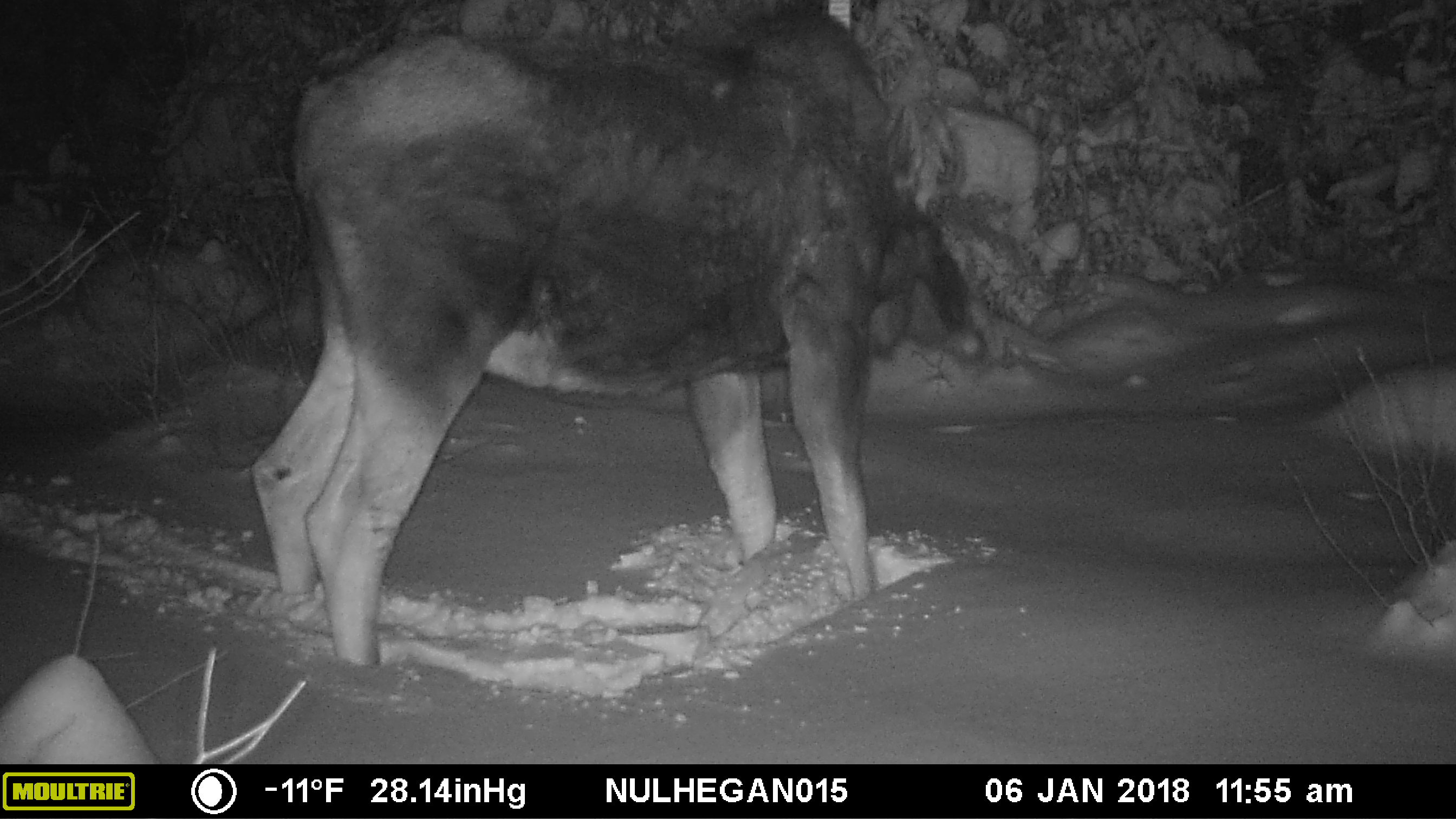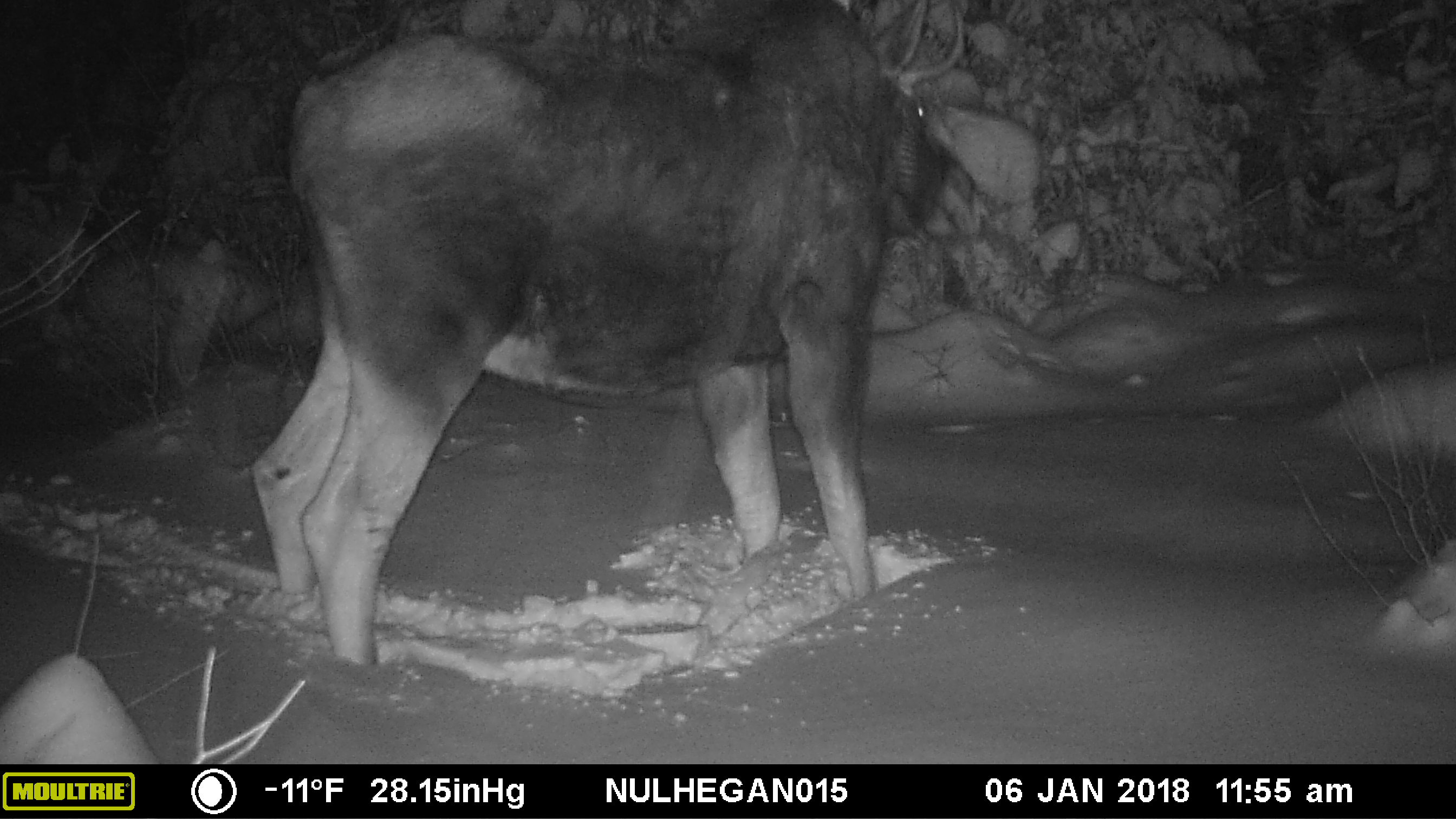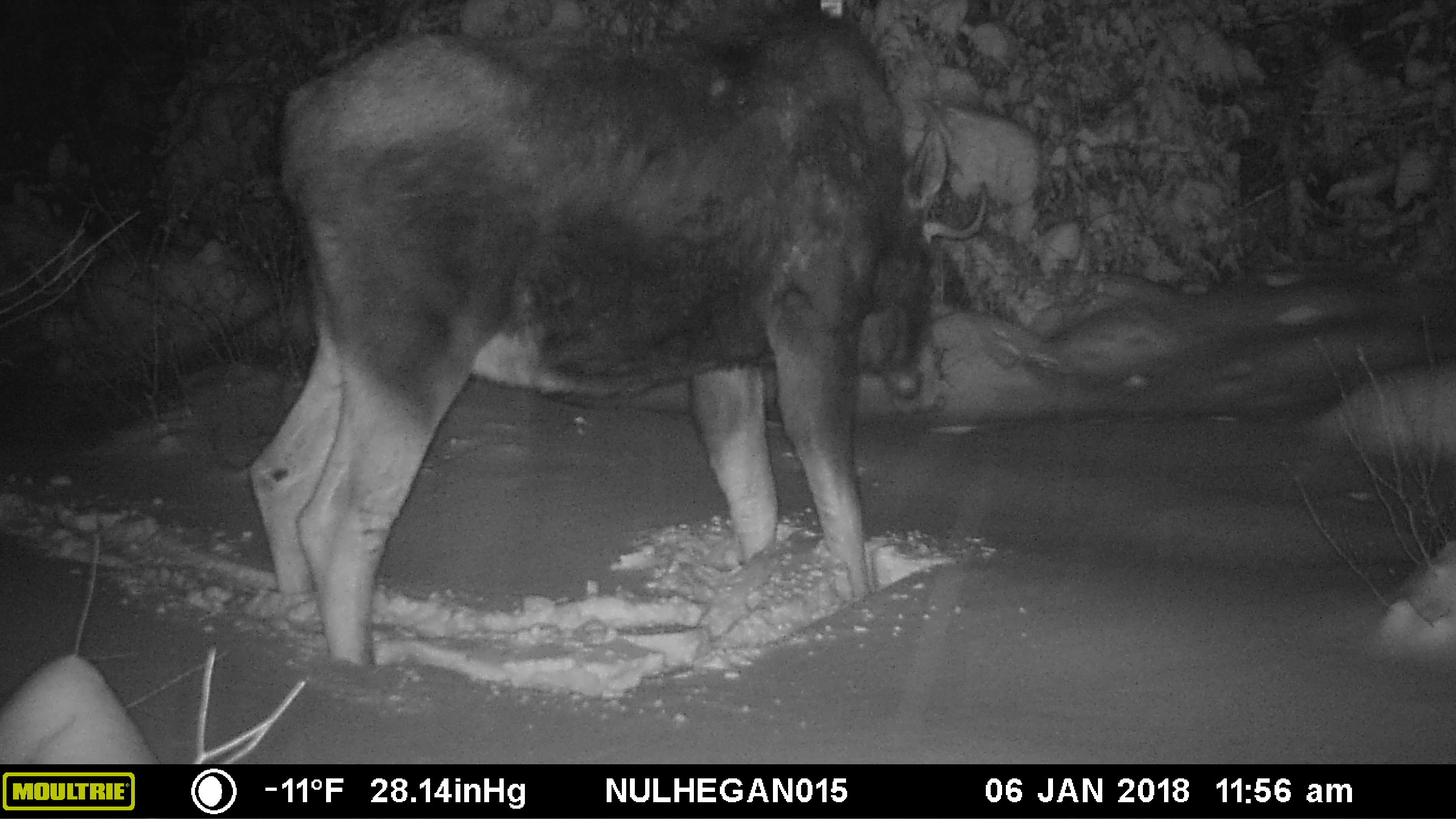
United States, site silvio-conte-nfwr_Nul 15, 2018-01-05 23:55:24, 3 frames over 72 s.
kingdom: Animalia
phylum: Chordata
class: Mammalia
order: Artiodactyla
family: Cervidae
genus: Alces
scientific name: Alces alces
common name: moose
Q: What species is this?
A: Moose (Alces alces).